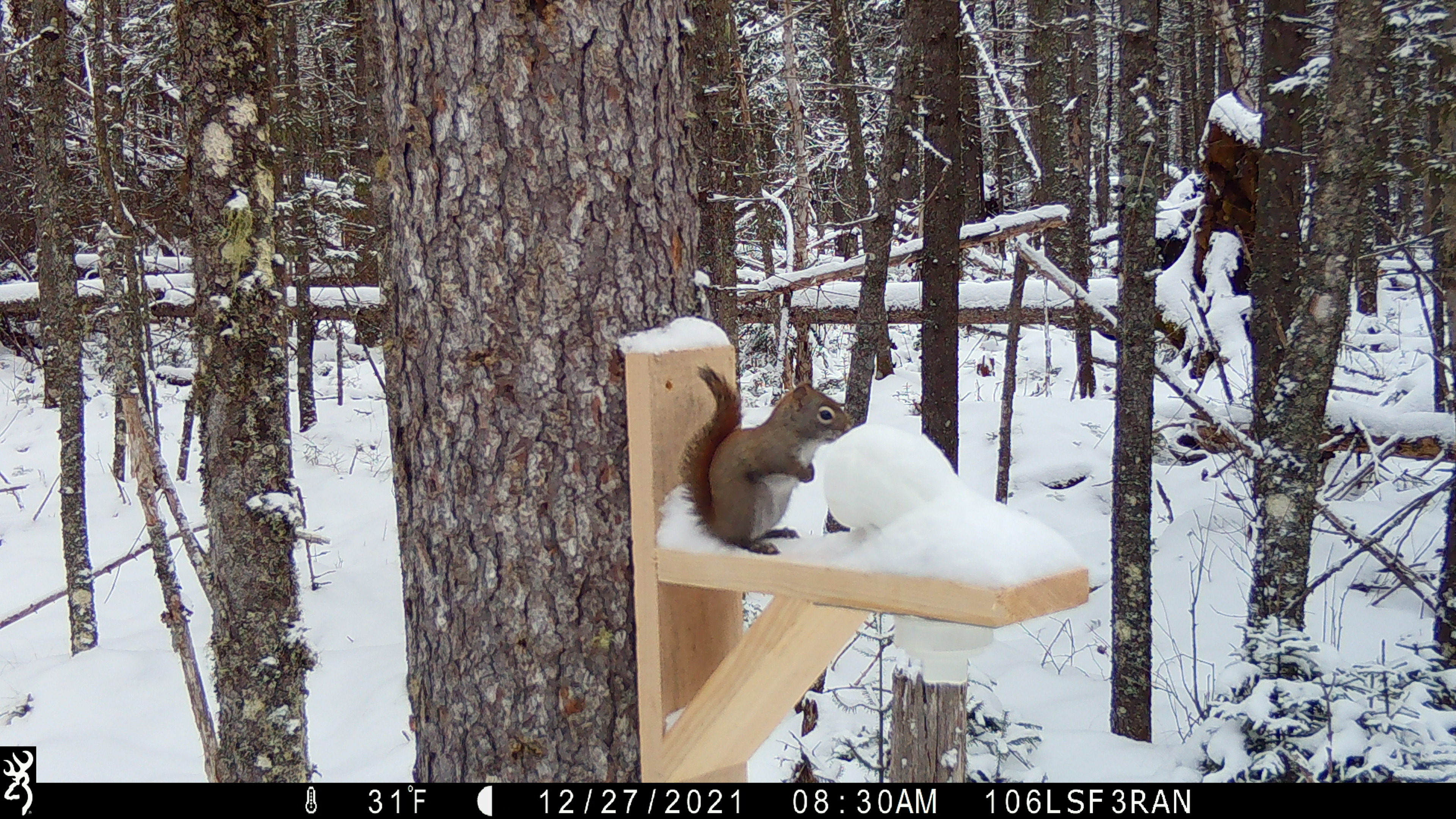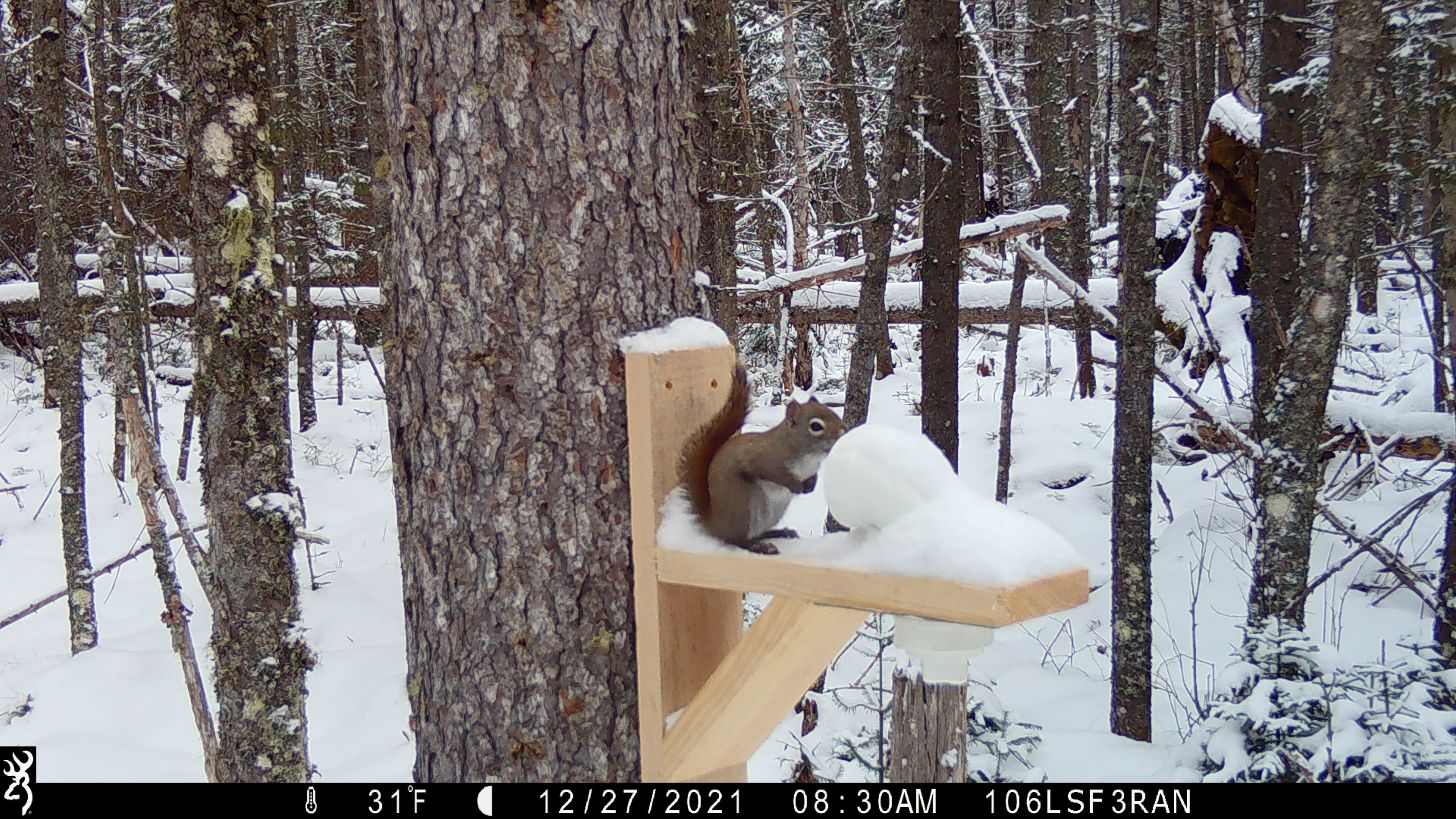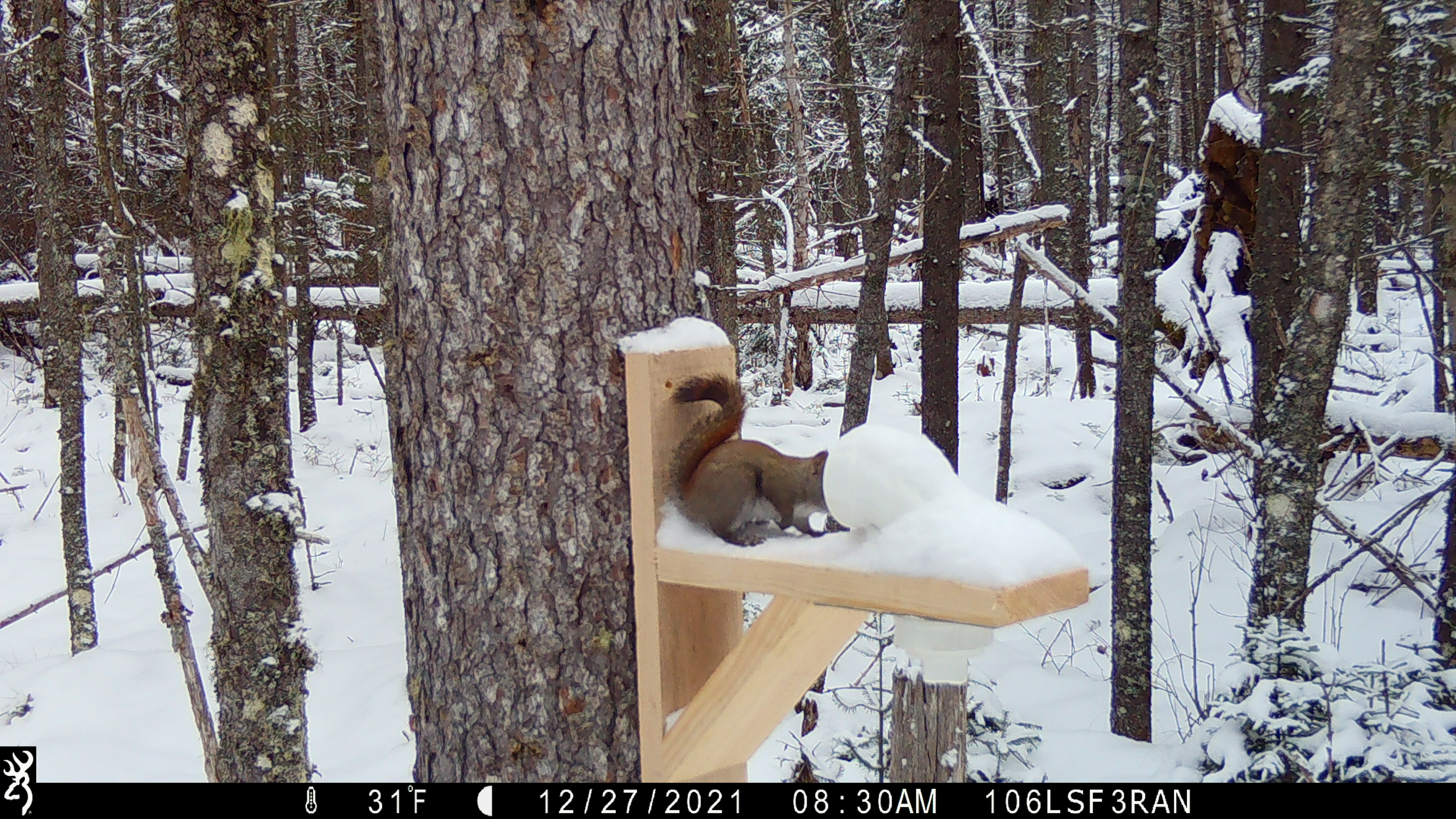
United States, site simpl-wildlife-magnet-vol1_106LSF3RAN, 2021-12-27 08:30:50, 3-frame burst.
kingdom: Animalia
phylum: Chordata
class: Mammalia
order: Rodentia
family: Sciuridae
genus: Tamiasciurus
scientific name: Tamiasciurus hudsonicus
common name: red squirrel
Red squirrel (Tamiasciurus hudsonicus).